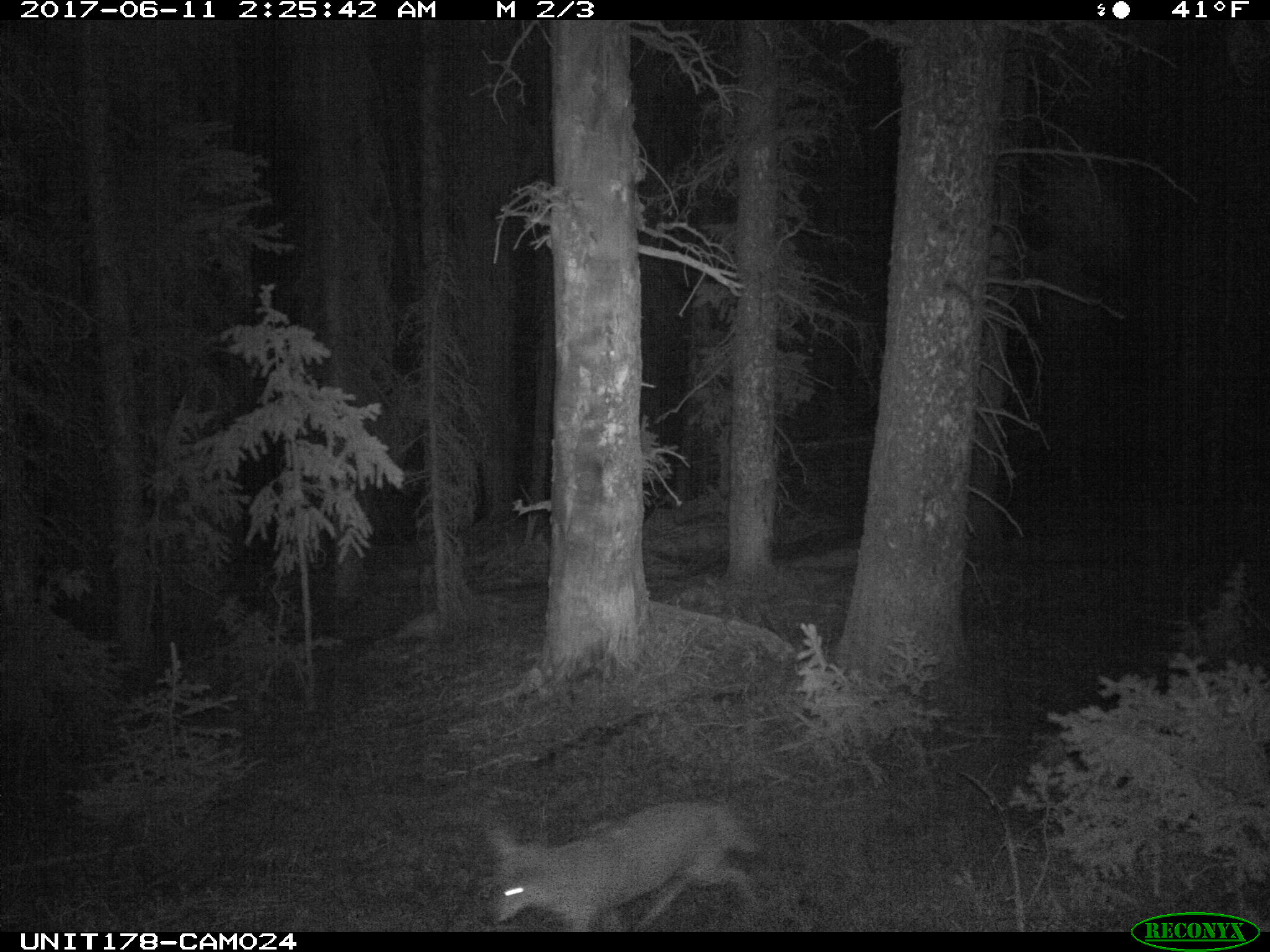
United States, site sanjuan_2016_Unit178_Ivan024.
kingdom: Animalia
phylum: Chordata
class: Mammalia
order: Carnivora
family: Canidae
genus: Canis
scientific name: Canis latrans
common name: coyote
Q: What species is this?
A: Canis latrans (coyote).